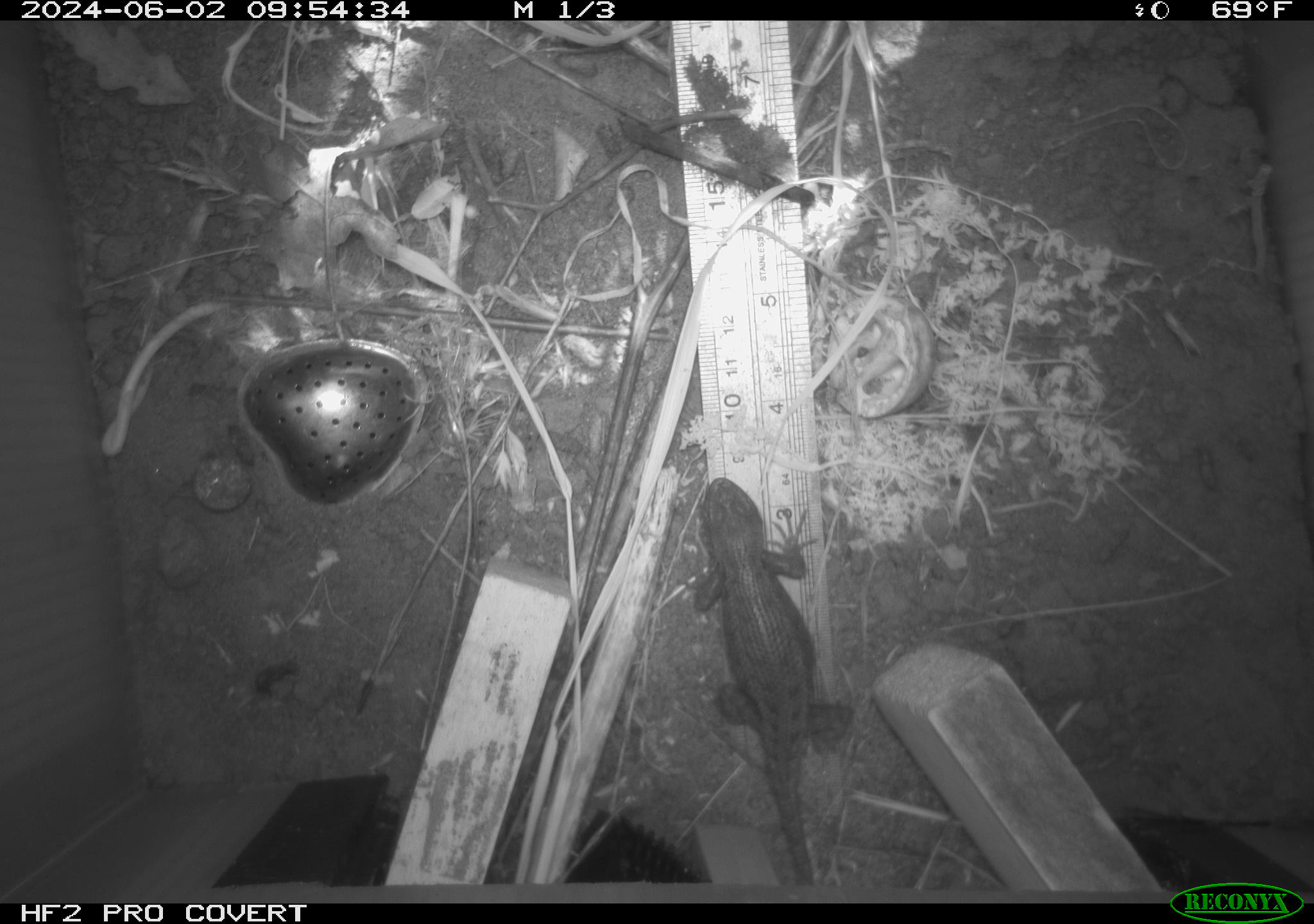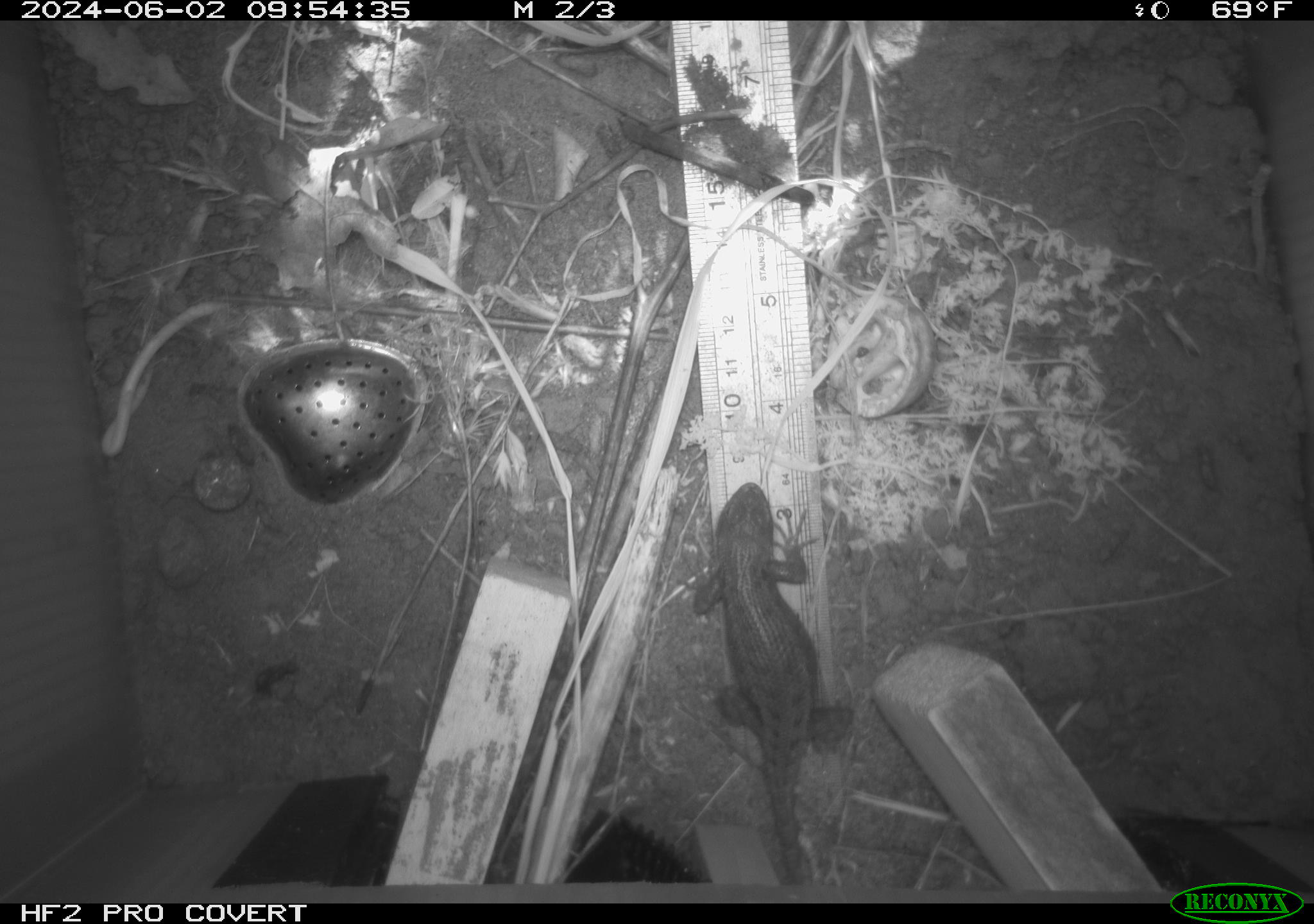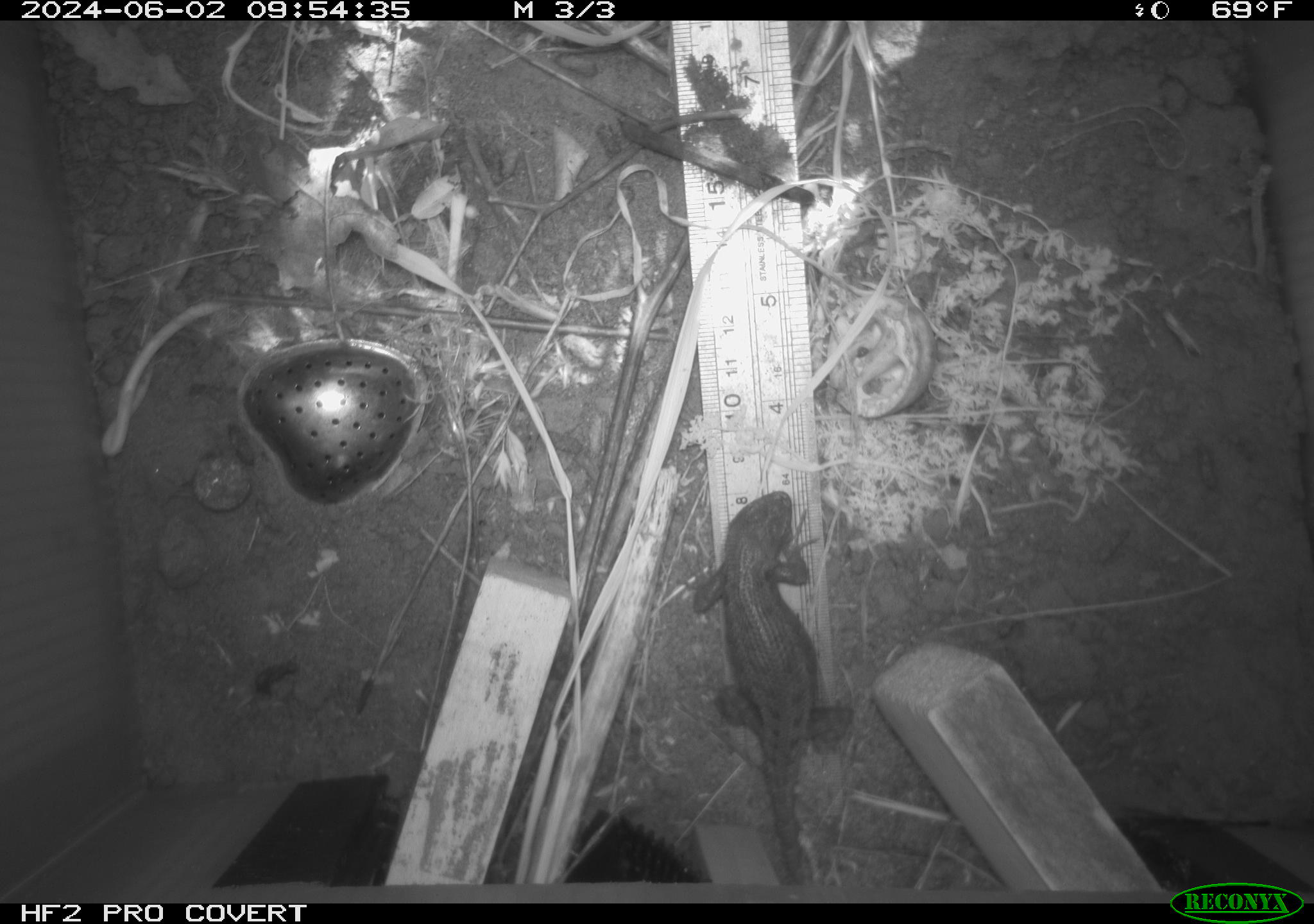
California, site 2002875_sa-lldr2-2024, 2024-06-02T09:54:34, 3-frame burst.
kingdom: Animalia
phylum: Chordata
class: Reptilia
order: Squamata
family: Phrynosomatidae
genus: Sceloporus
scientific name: Sceloporus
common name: spiny lizards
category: sceloporus species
Sceloporus species (spiny lizards) (Sceloporus).